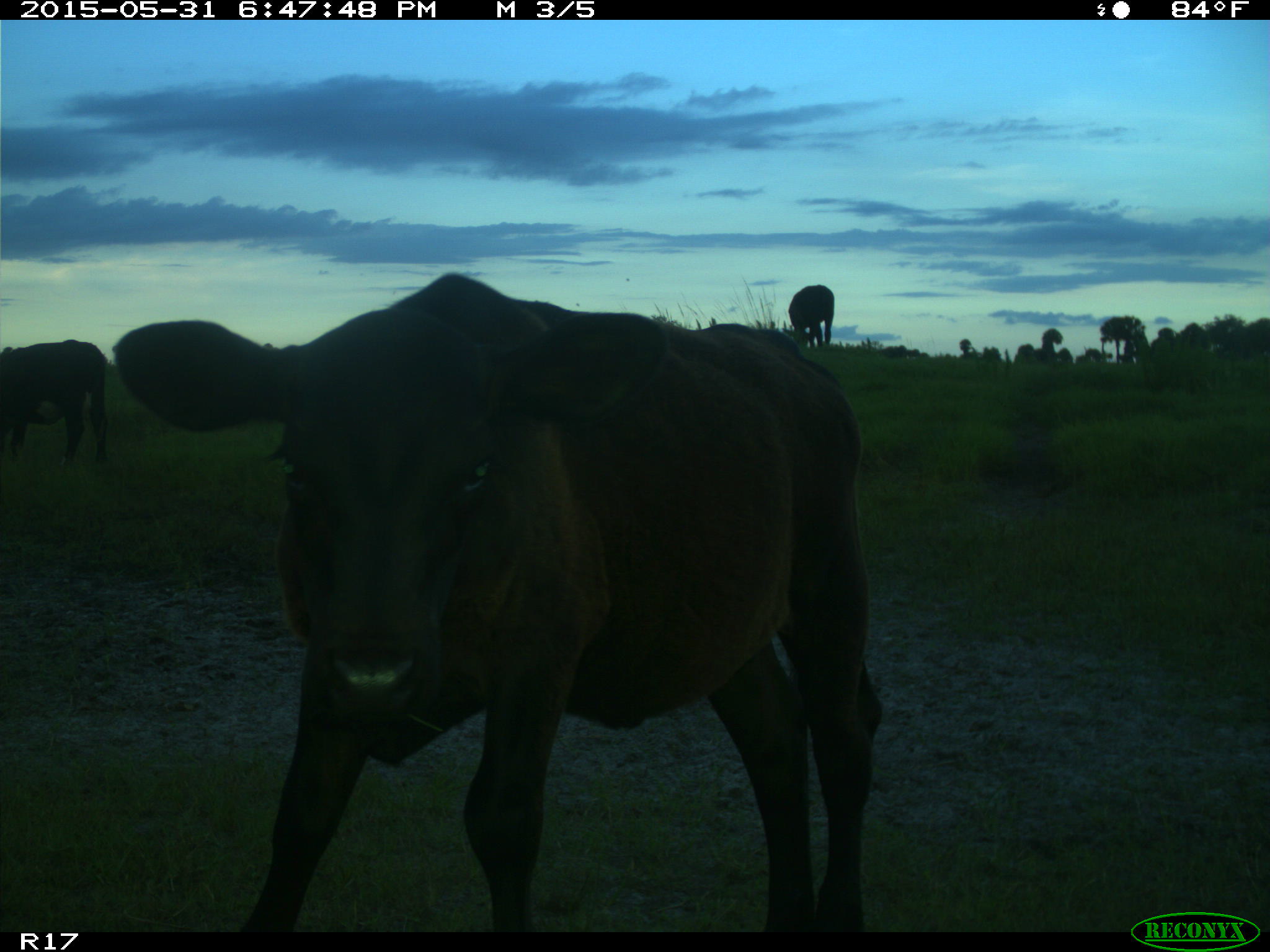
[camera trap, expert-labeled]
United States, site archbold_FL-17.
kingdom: Animalia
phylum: Chordata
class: Mammalia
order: Artiodactyla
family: Bovidae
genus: Bos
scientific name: Bos taurus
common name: domestic cow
Bos taurus (domestic cow).